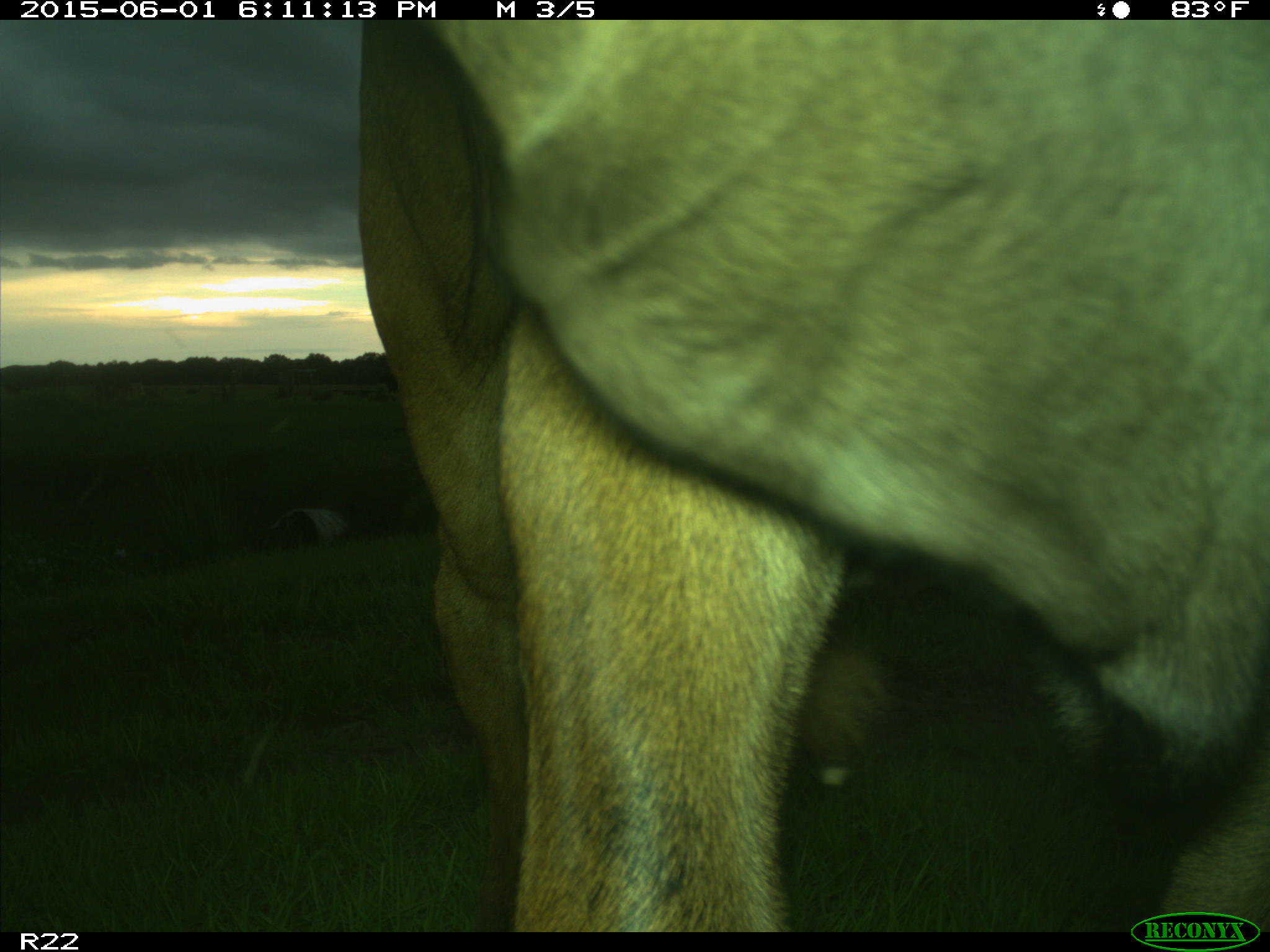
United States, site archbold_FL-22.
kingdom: Animalia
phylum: Chordata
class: Mammalia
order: Artiodactyla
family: Bovidae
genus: Bos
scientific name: Bos taurus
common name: domestic cow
Bos taurus (domestic cow).